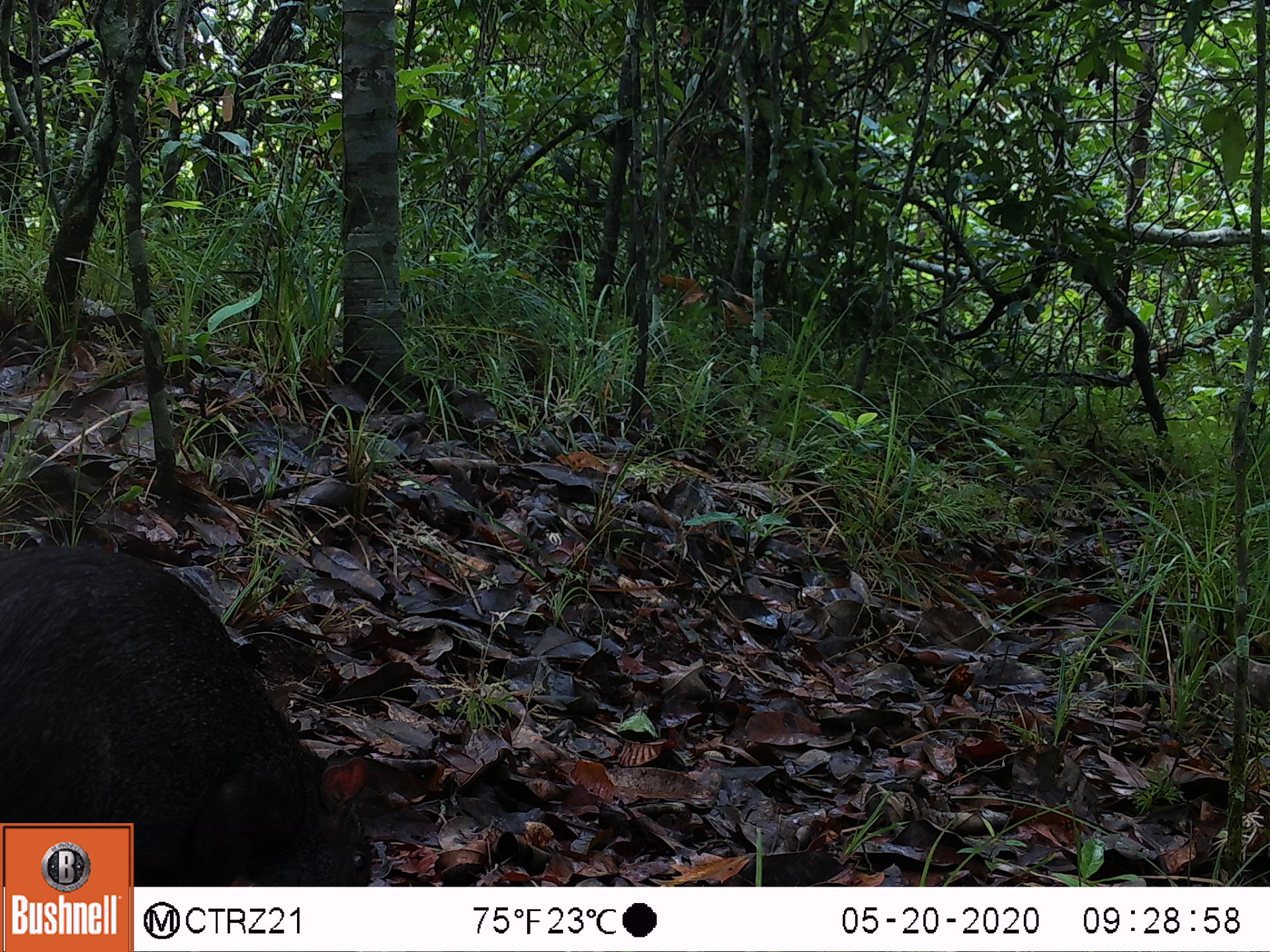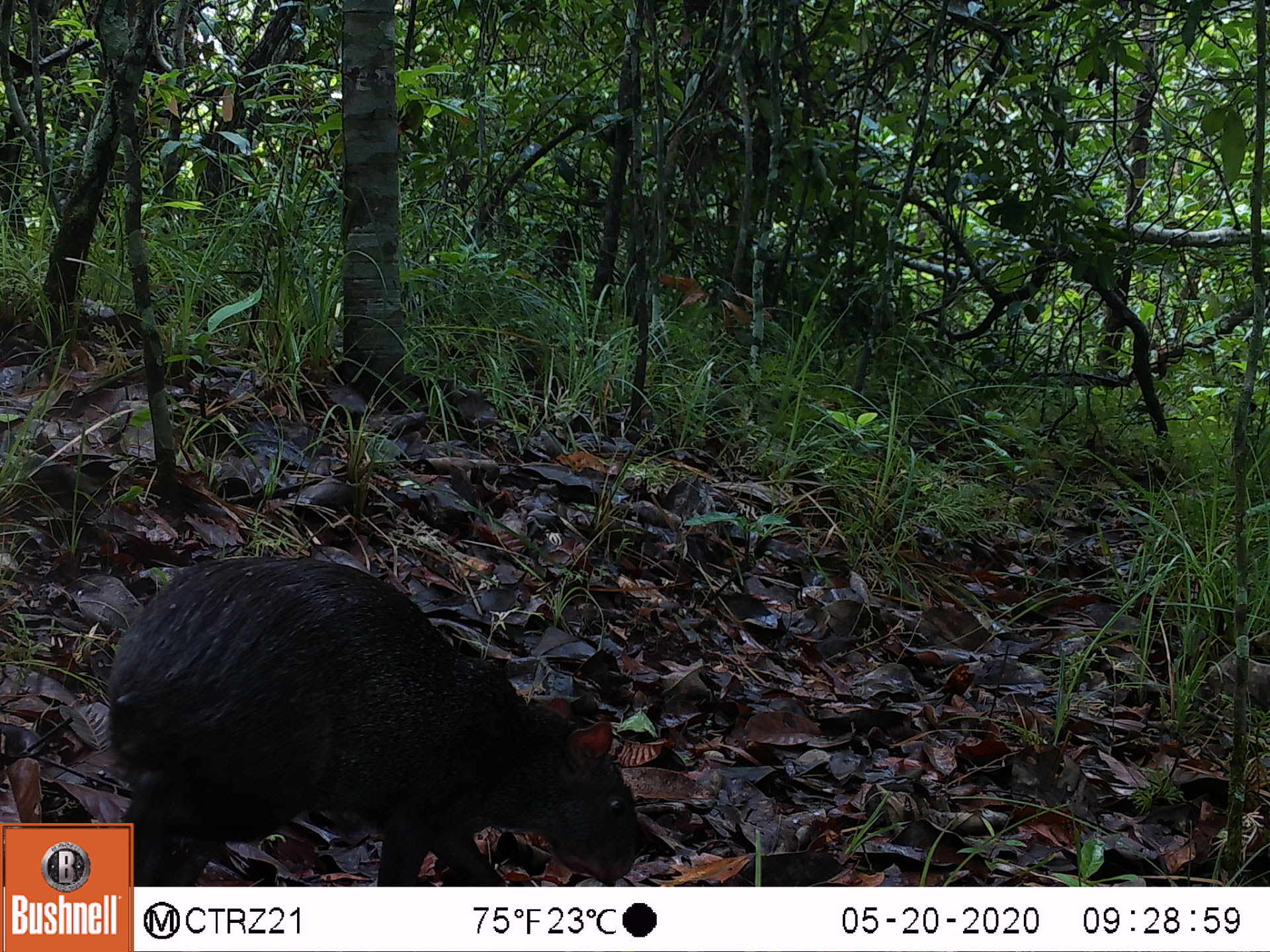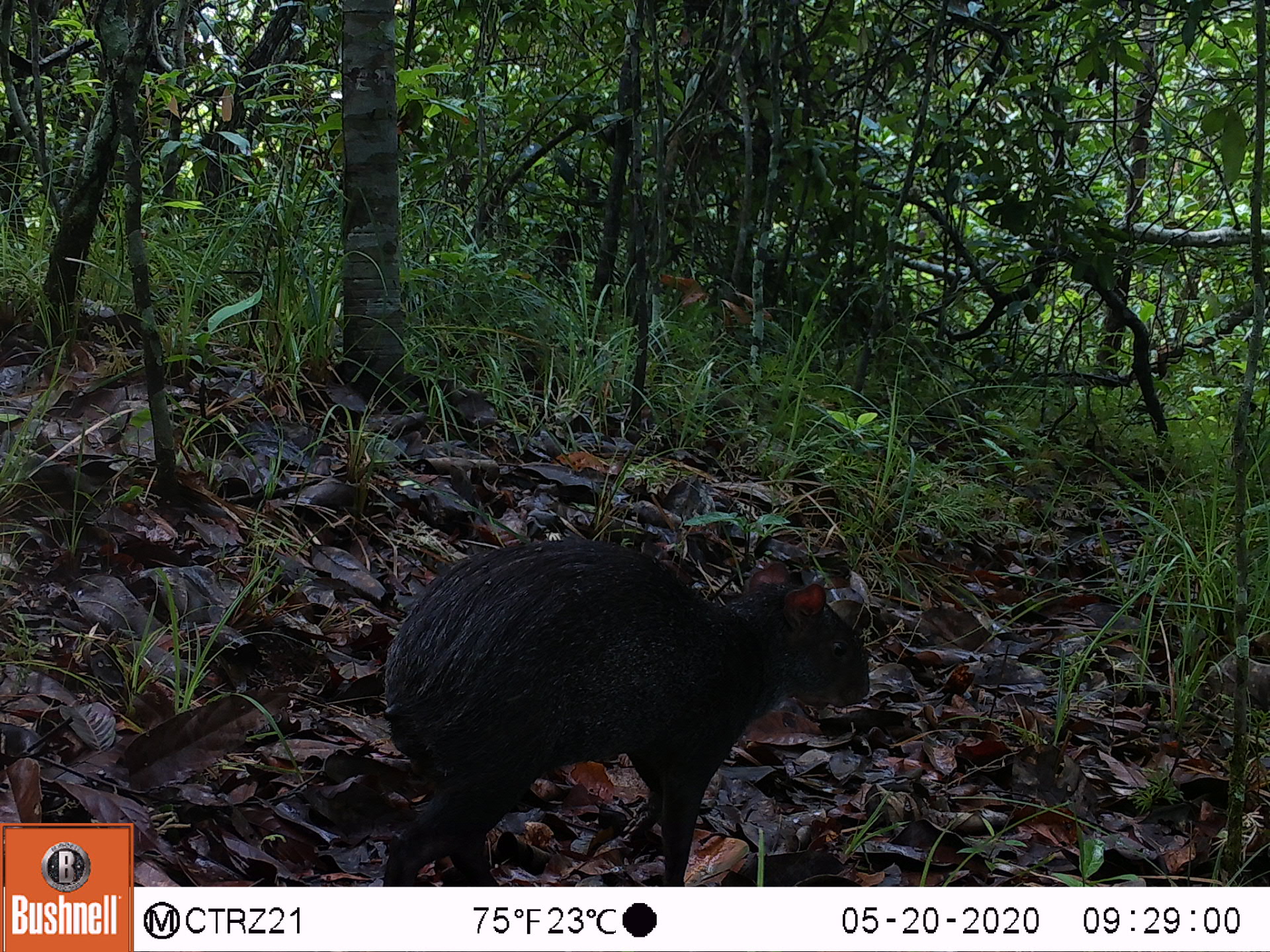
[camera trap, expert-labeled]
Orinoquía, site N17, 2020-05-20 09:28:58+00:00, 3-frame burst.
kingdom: Animalia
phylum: Chordata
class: Mammalia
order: Rodentia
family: Dasyproctidae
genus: Dasyprocta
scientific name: Dasyprocta fuliginosa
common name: black agouti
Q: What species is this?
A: Black agouti (Dasyprocta fuliginosa).